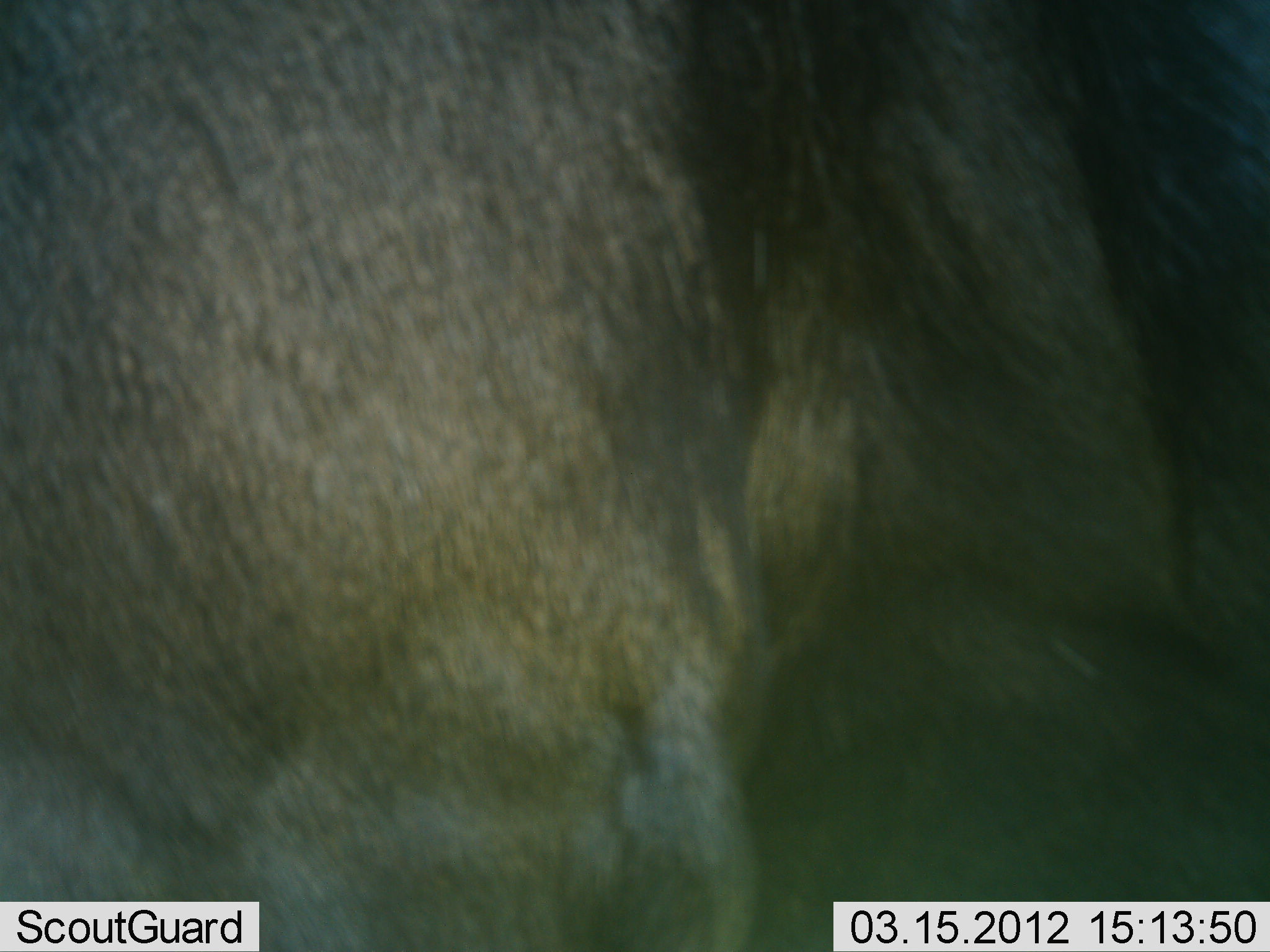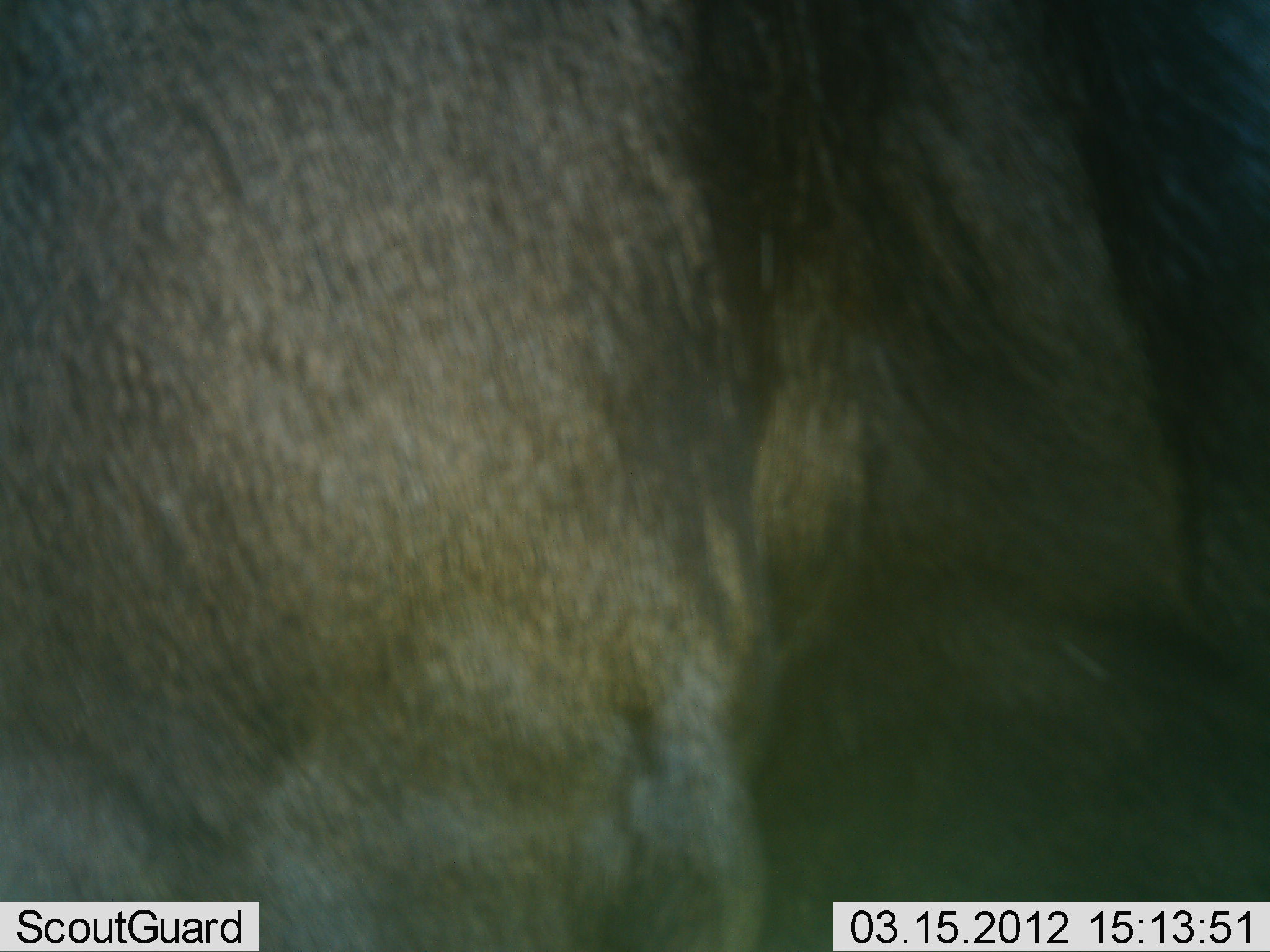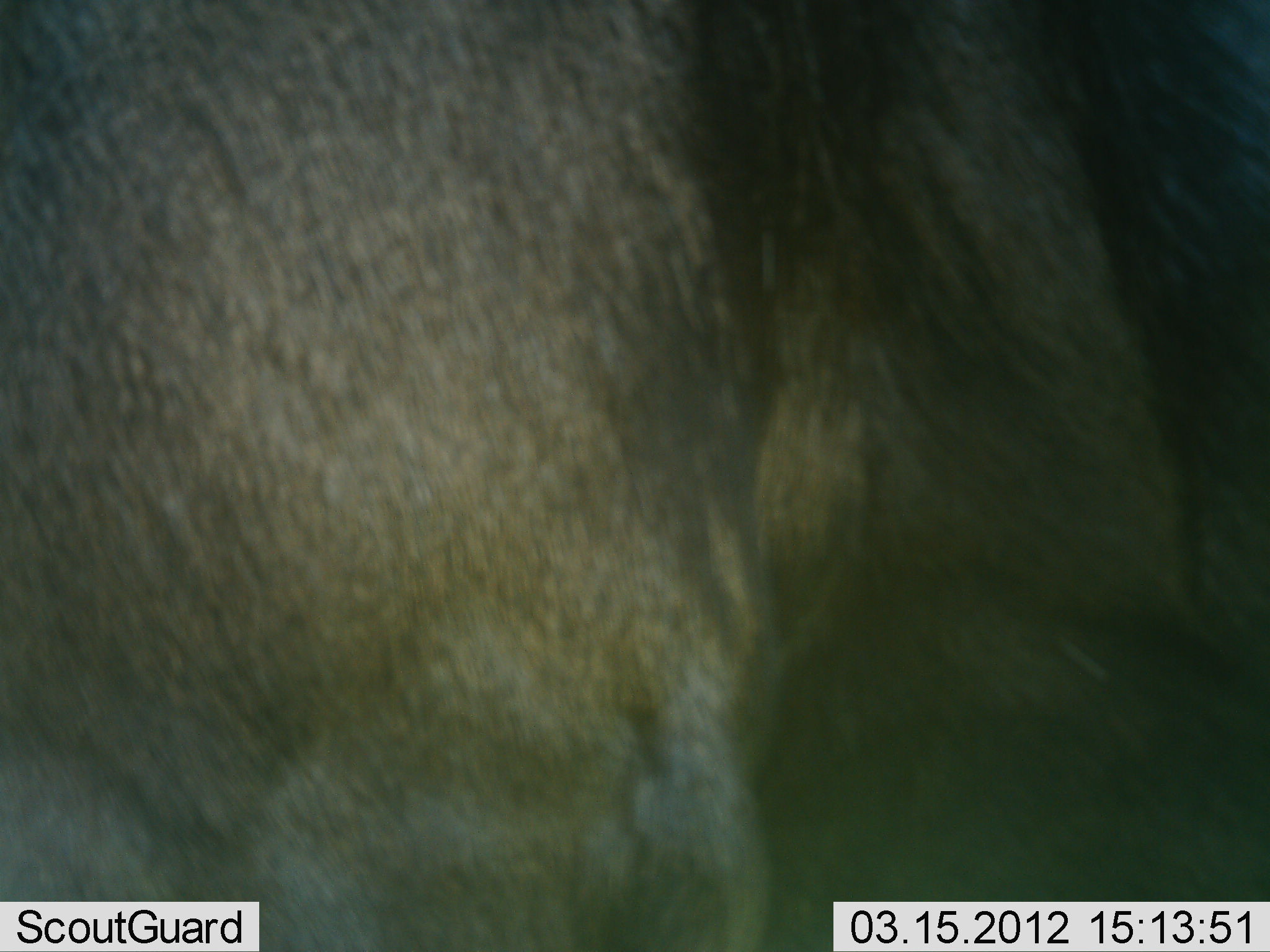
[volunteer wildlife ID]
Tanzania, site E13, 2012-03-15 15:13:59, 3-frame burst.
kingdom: Animalia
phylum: Chordata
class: Mammalia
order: Artiodactyla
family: Bovidae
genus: Connochaetes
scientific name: Connochaetes taurinus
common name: blue wildebeest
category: wildebeest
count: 1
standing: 94%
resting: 0%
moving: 6%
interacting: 0%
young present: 0%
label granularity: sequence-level